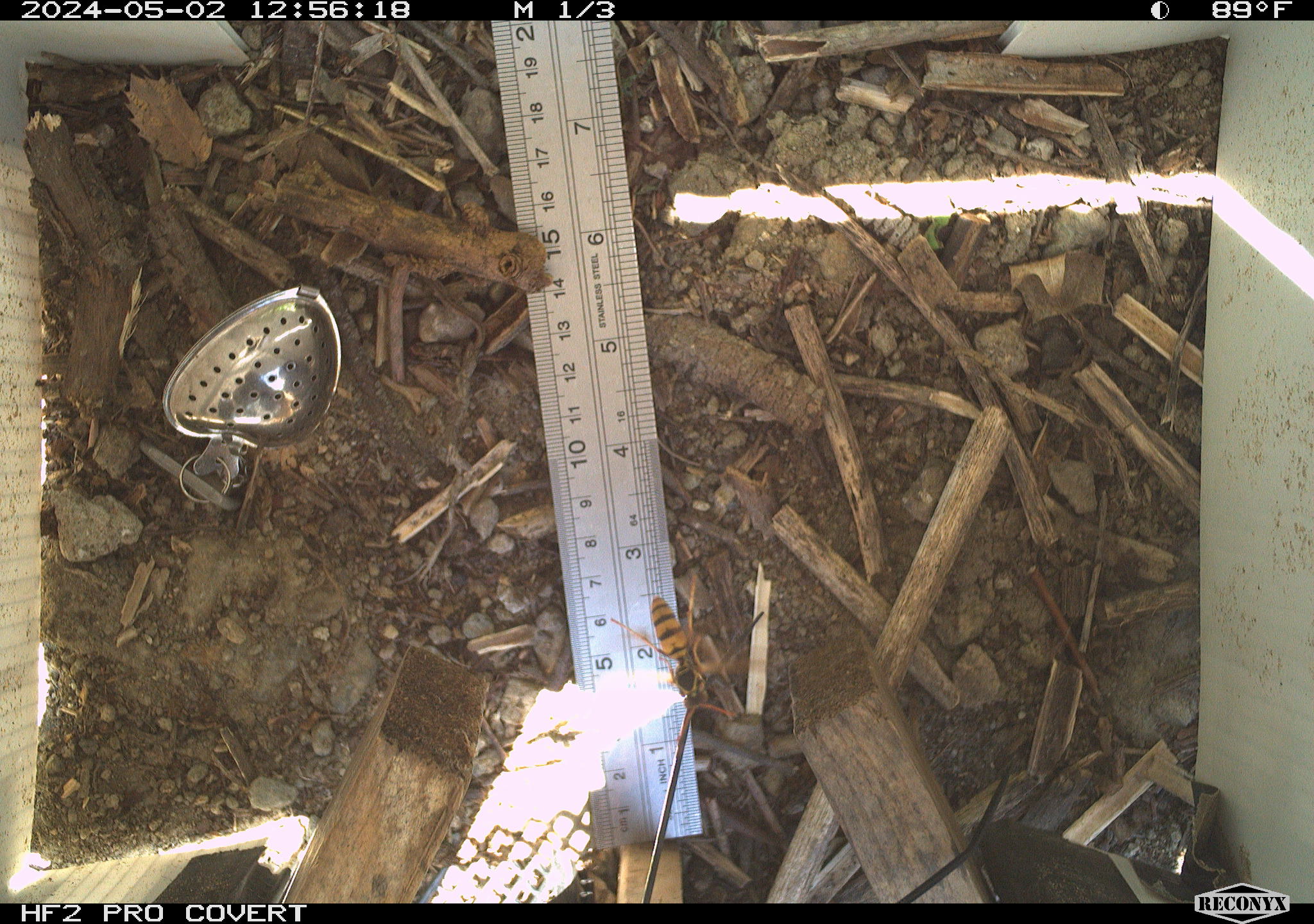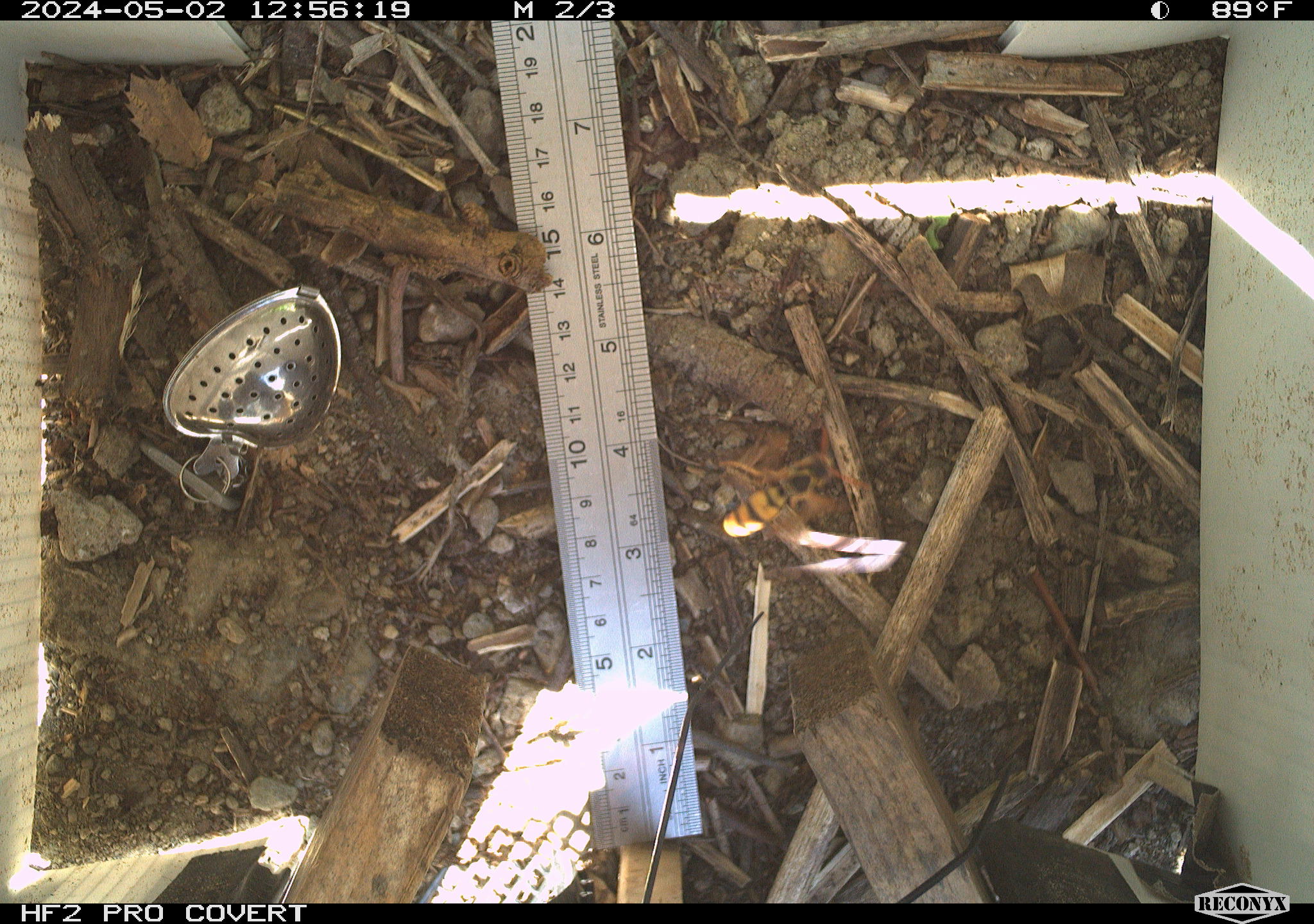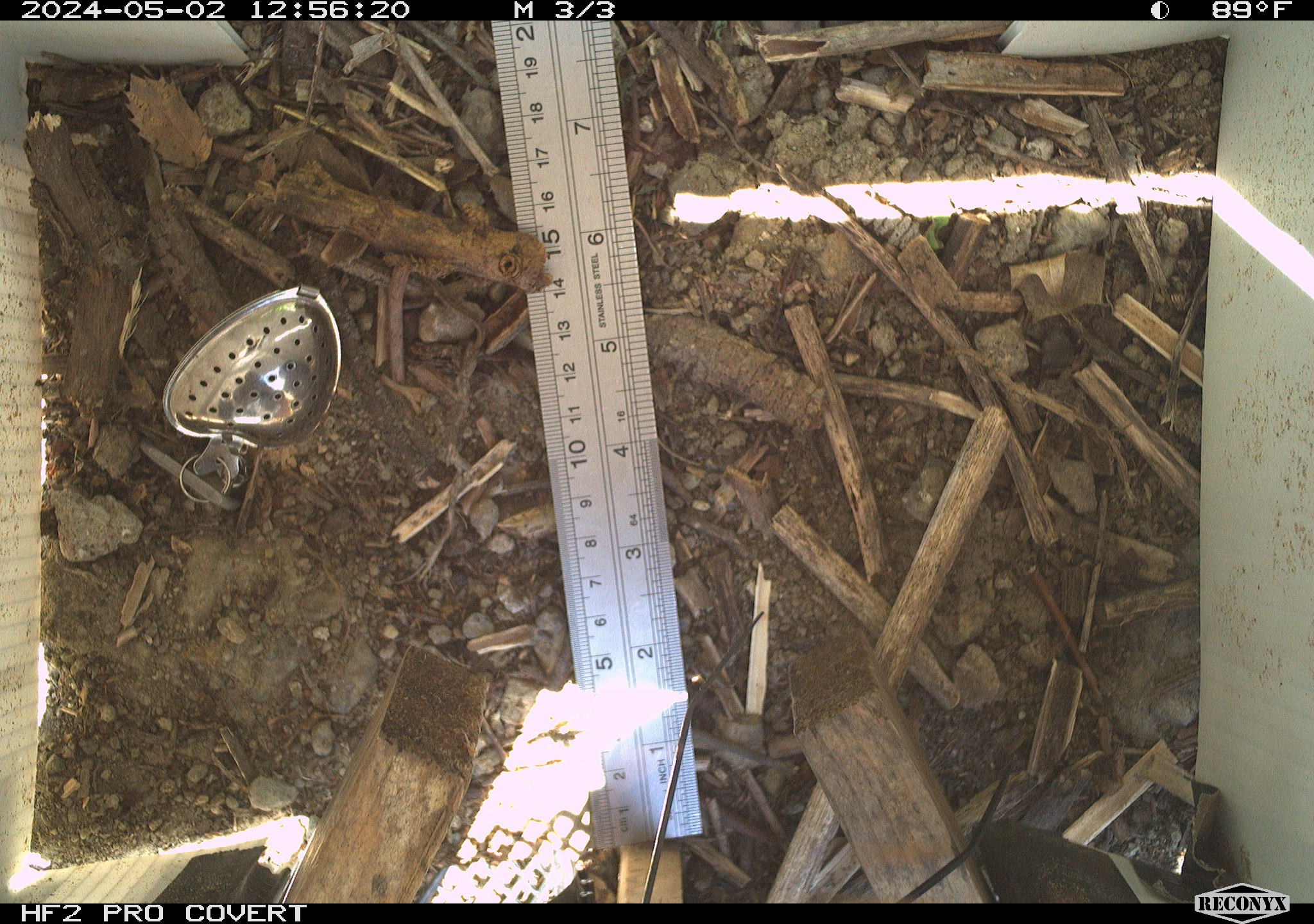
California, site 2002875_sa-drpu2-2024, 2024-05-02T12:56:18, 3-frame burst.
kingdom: Animalia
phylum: Arthropoda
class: Insecta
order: Hymenoptera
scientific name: Hymenoptera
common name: ants, bees, wasps, and sawflies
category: hymenoptera order